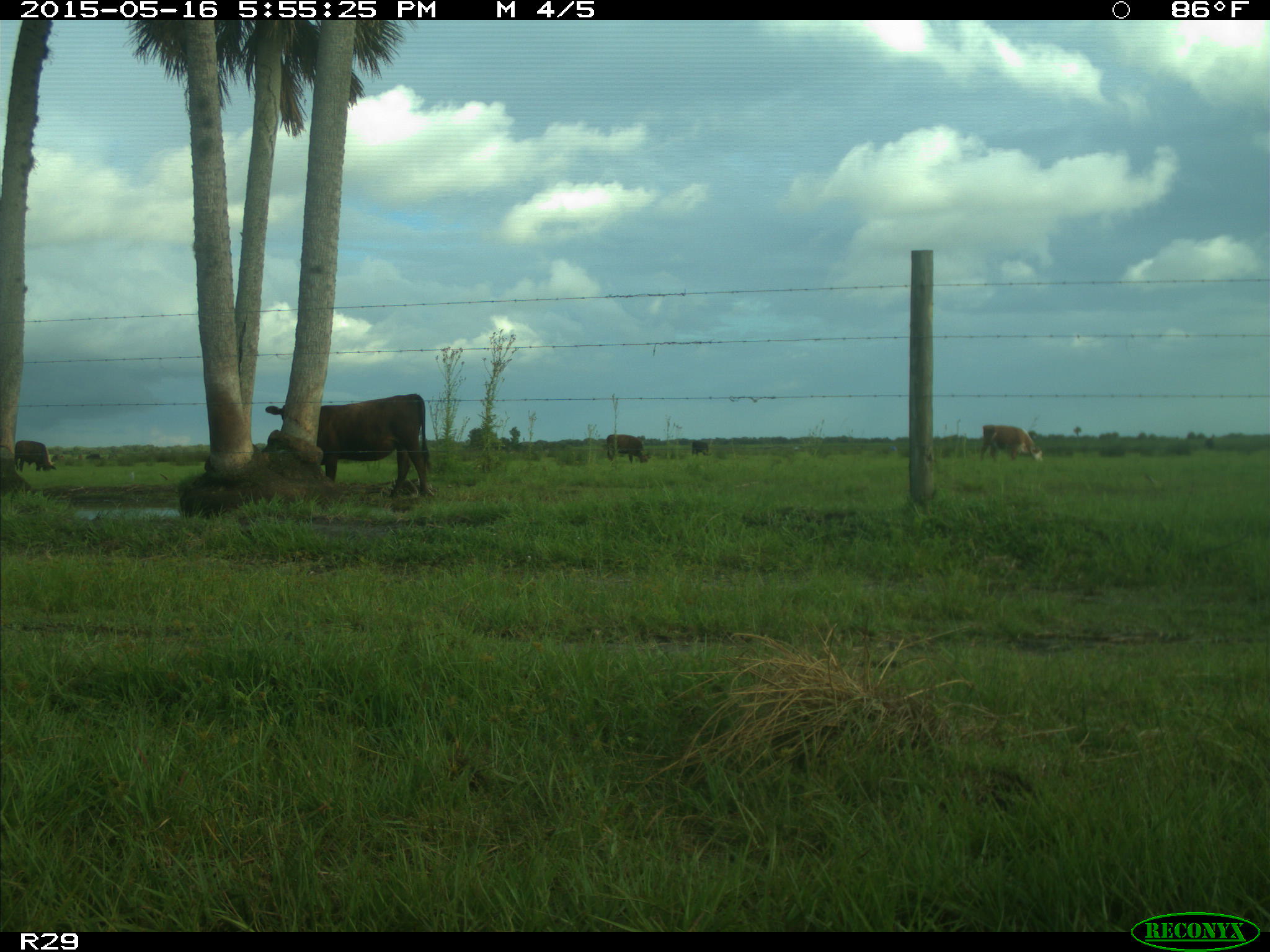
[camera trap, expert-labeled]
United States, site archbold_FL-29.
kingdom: Animalia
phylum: Chordata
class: Mammalia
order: Artiodactyla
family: Bovidae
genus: Bos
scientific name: Bos taurus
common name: domestic cow